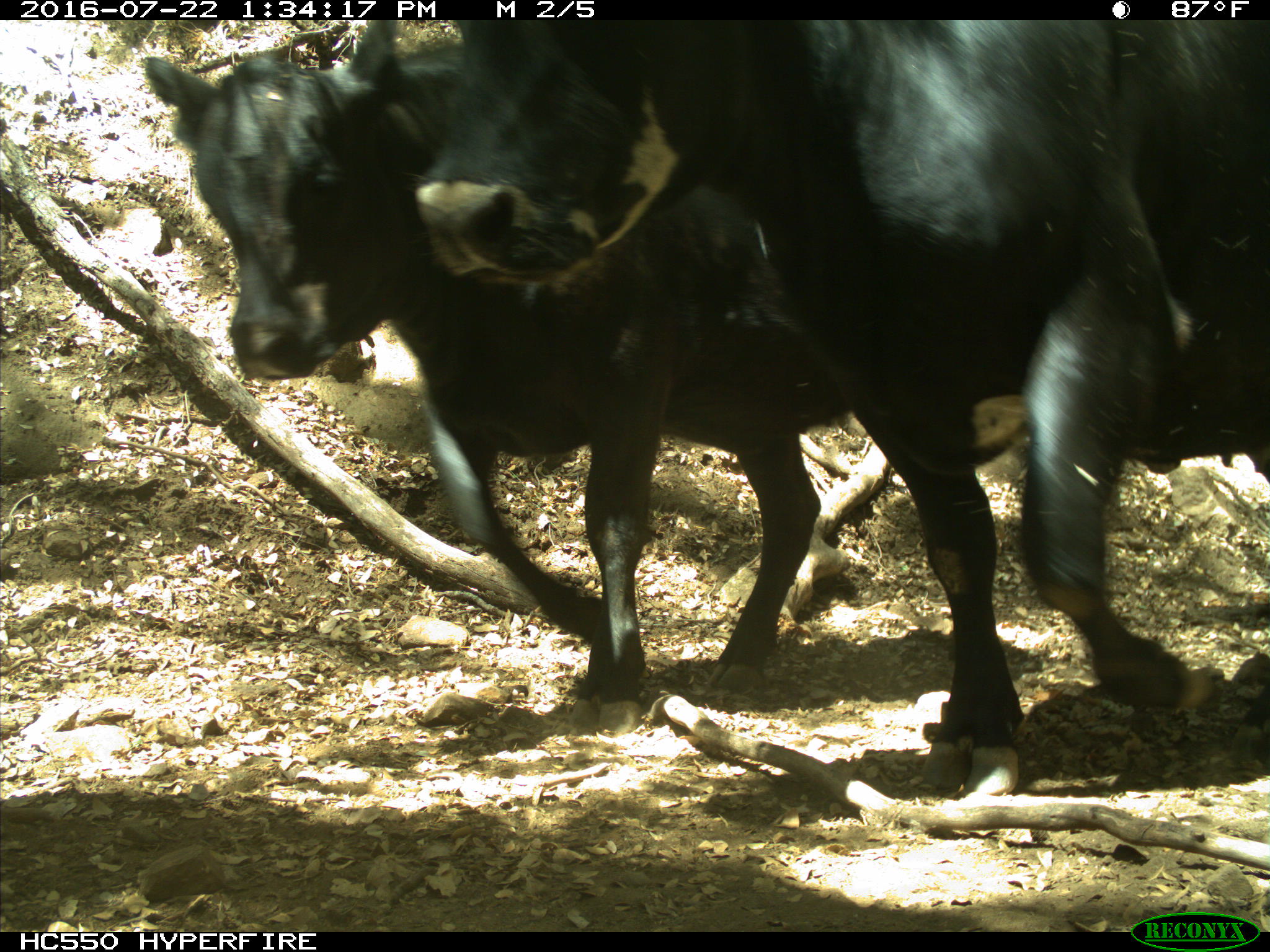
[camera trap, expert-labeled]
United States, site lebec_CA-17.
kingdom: Animalia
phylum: Chordata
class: Mammalia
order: Artiodactyla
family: Bovidae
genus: Bos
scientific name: Bos taurus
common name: domestic cow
Bos taurus (domestic cow).